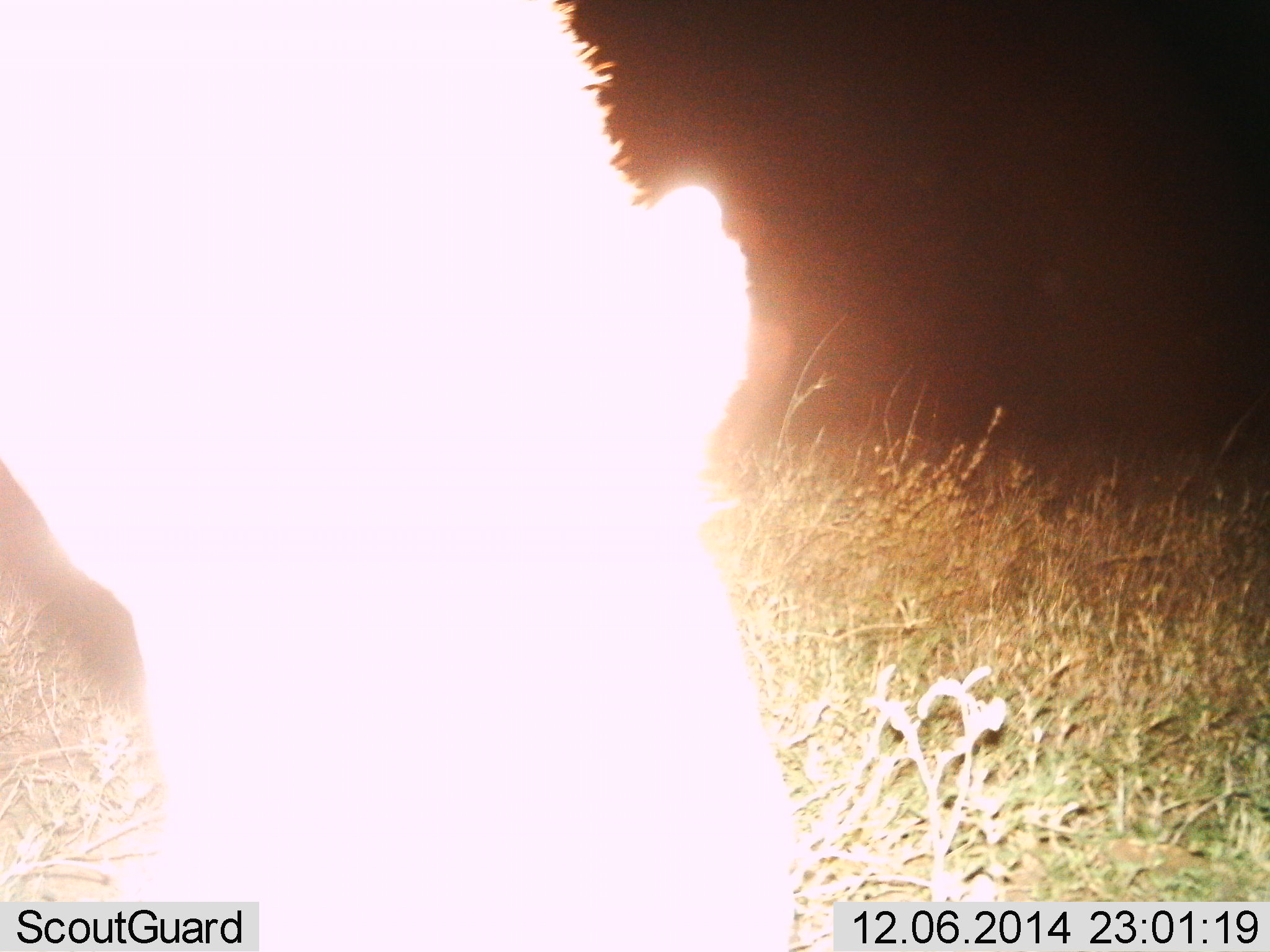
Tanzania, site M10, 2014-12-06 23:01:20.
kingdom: Animalia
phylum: Chordata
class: Mammalia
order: Perissodactyla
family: Equidae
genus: Equus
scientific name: Equus quagga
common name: plains zebra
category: zebra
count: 1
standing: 14%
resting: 0%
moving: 0%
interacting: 0%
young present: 0%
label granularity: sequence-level